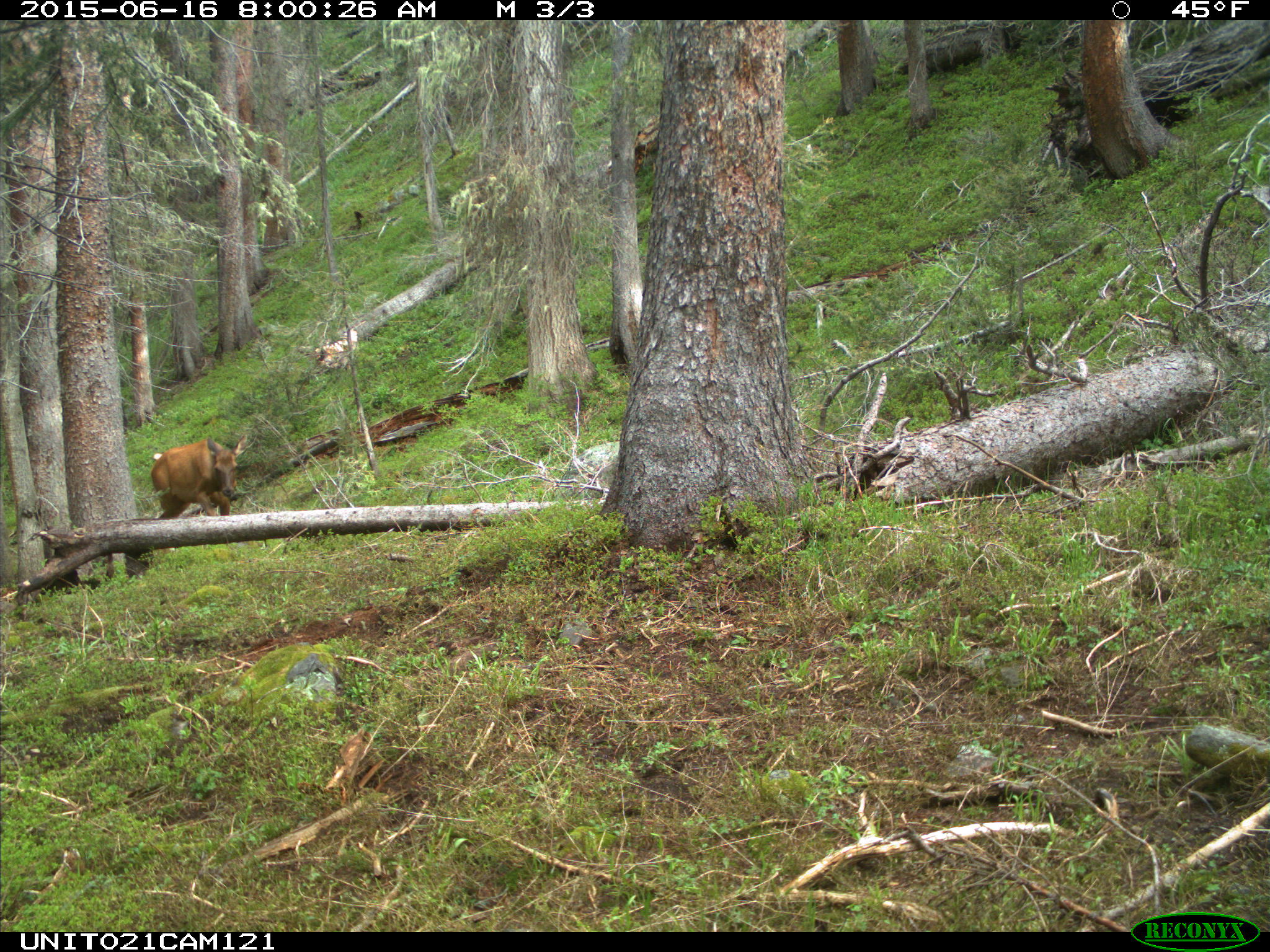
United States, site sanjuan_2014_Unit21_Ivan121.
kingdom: Animalia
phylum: Chordata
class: Mammalia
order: Artiodactyla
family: Cervidae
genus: Cervus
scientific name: Cervus elaphus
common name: red deer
Cervus elaphus (red deer).